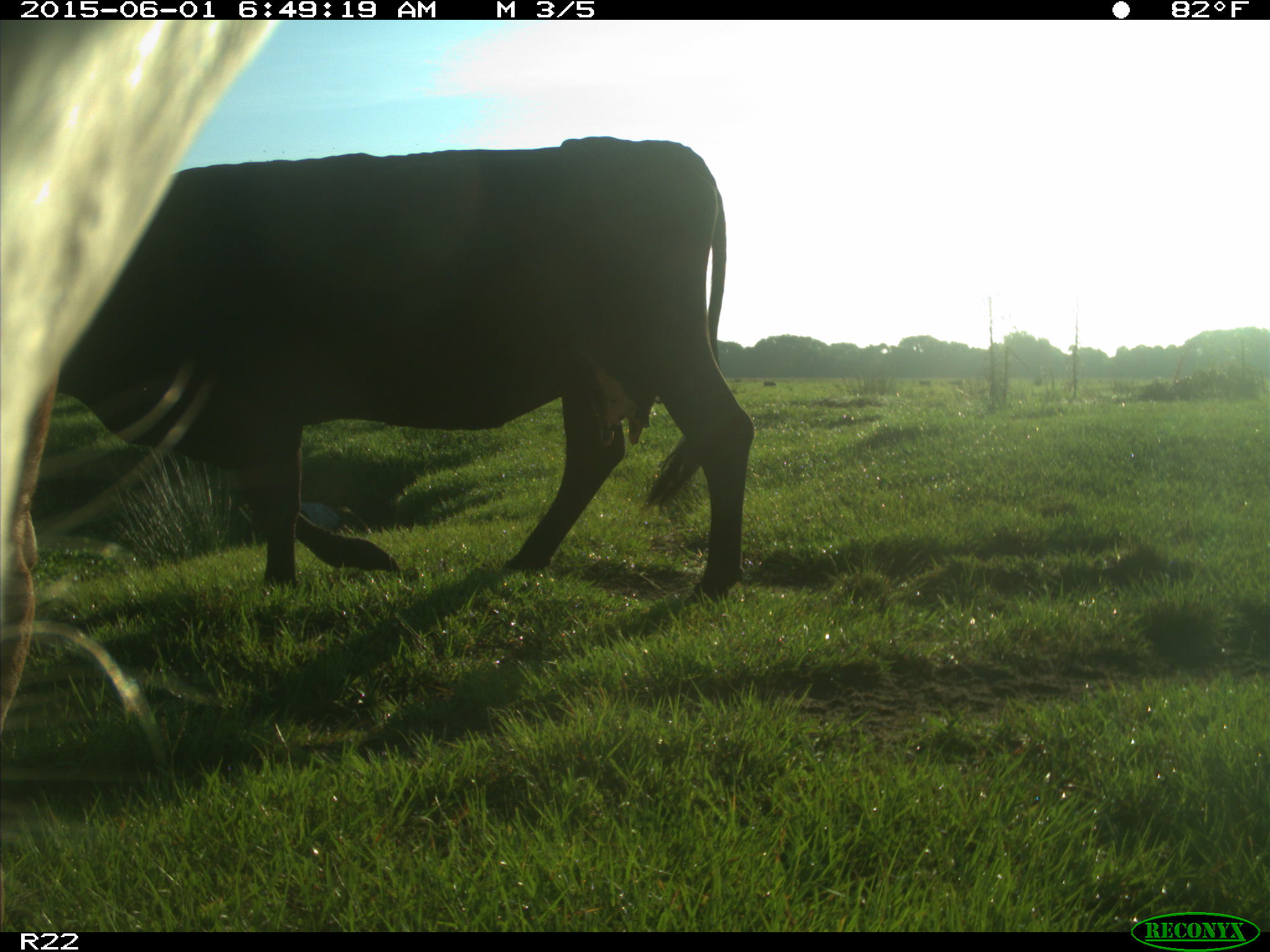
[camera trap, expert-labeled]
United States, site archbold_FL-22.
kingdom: Animalia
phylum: Chordata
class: Mammalia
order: Artiodactyla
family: Bovidae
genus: Bos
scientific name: Bos taurus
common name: domestic cow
Bos taurus (domestic cow).